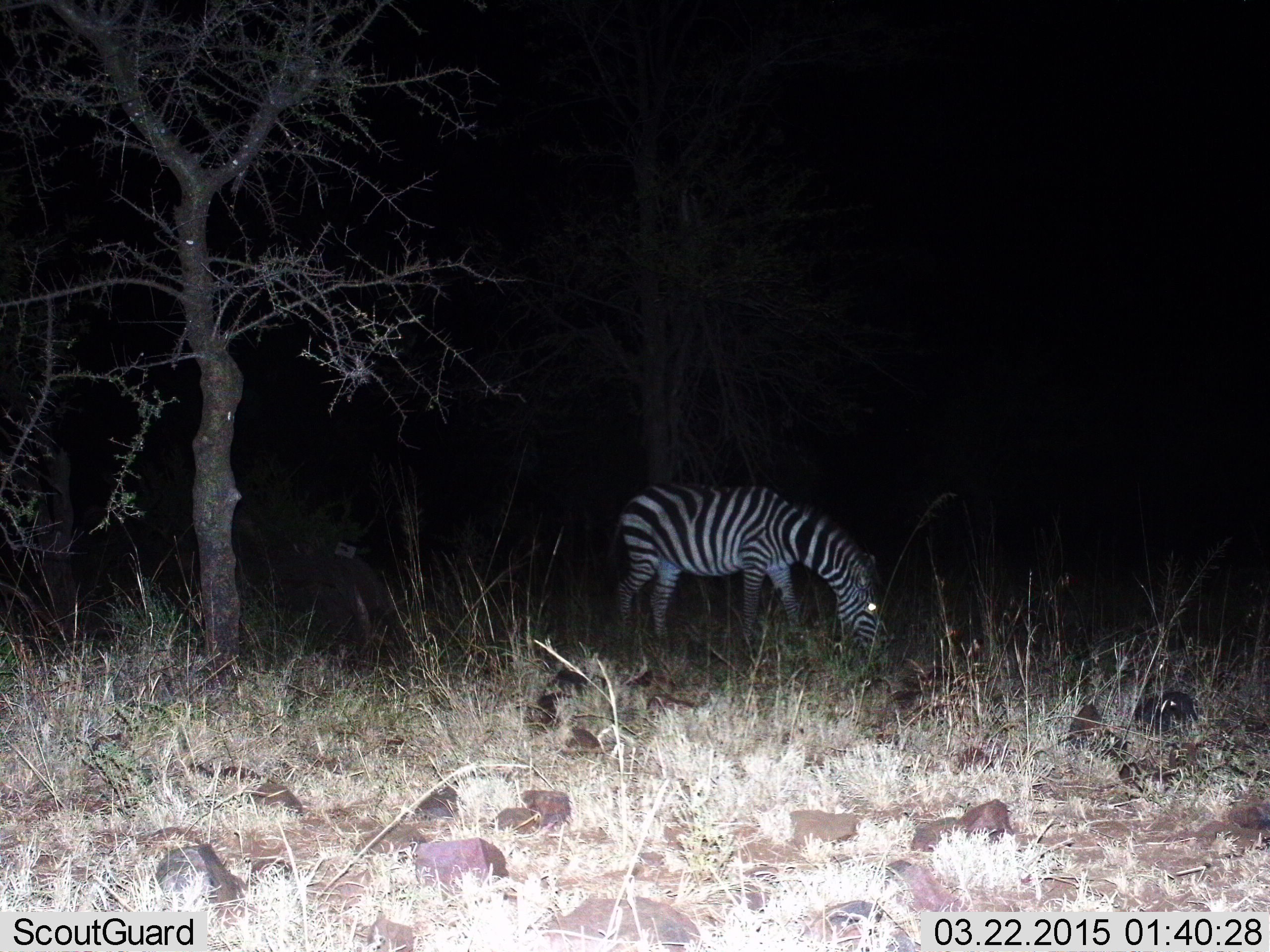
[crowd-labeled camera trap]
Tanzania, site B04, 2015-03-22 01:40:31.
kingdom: Animalia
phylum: Chordata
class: Mammalia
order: Perissodactyla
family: Equidae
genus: Equus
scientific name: Equus quagga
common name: plains zebra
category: zebra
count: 1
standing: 20%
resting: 10%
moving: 0%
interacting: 0%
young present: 0%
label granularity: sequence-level